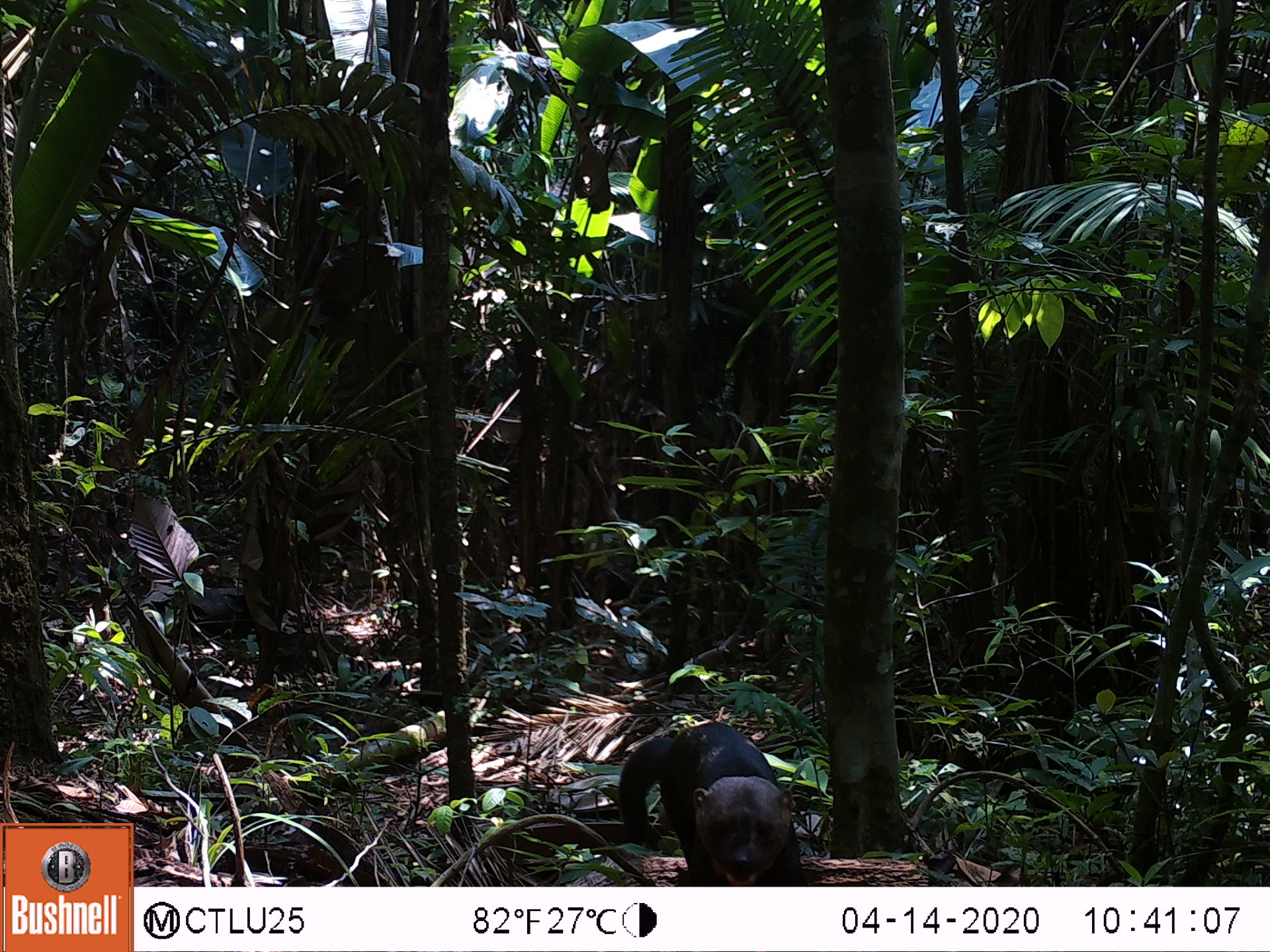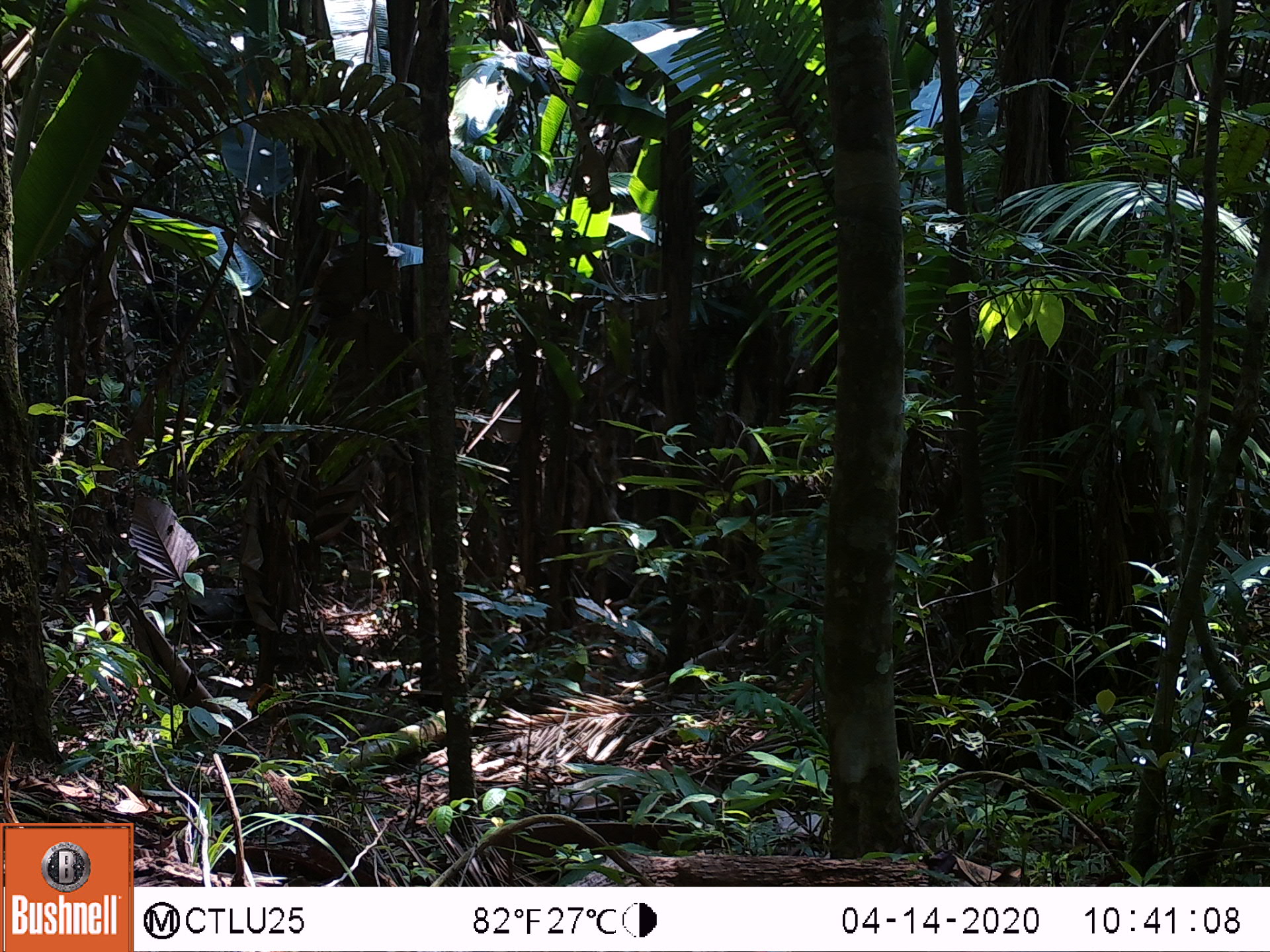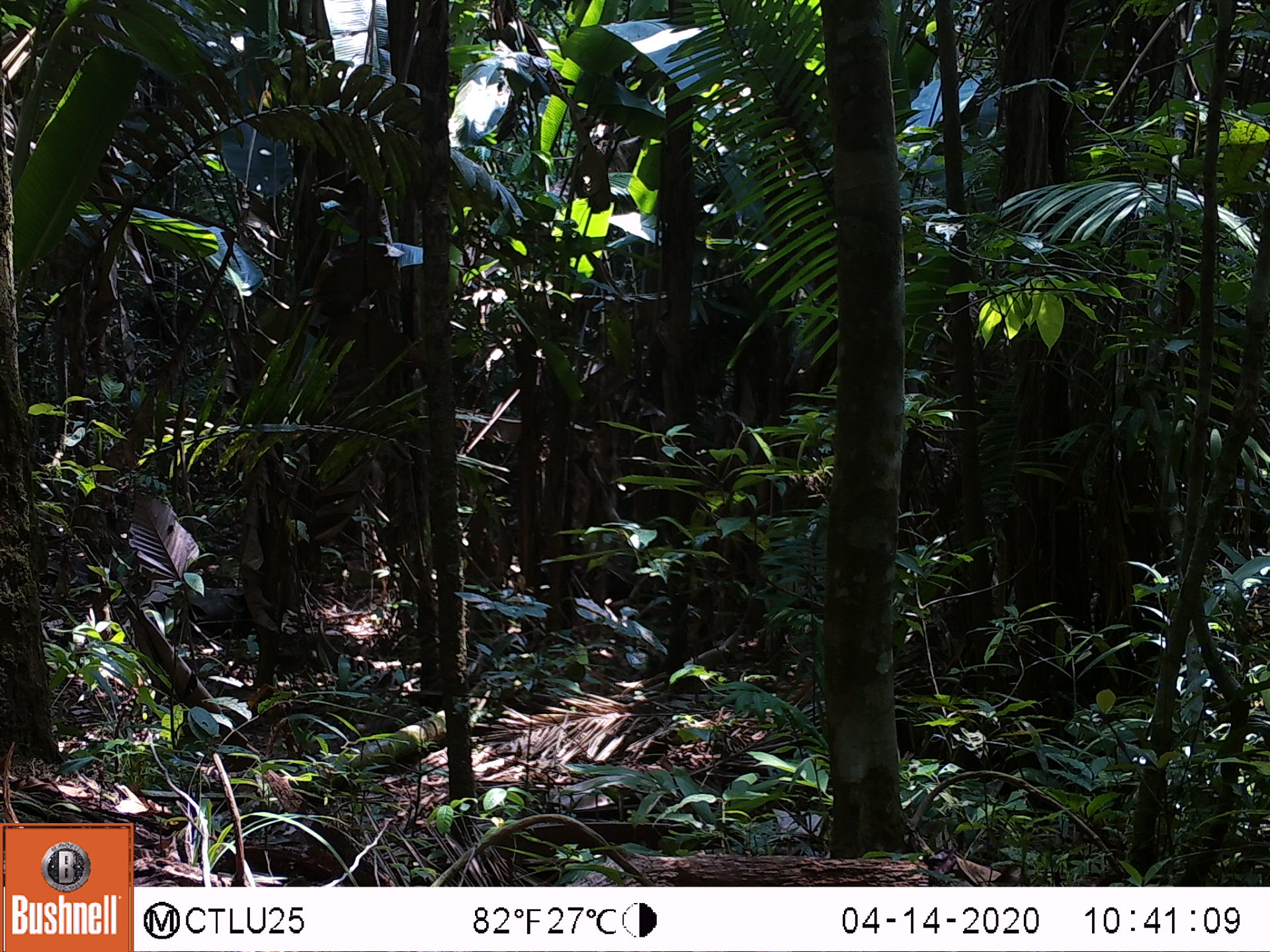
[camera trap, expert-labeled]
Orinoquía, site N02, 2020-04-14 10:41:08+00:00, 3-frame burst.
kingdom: Animalia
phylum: Chordata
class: Mammalia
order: Carnivora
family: Mustelidae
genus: Eira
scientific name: Eira barbara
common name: tayra